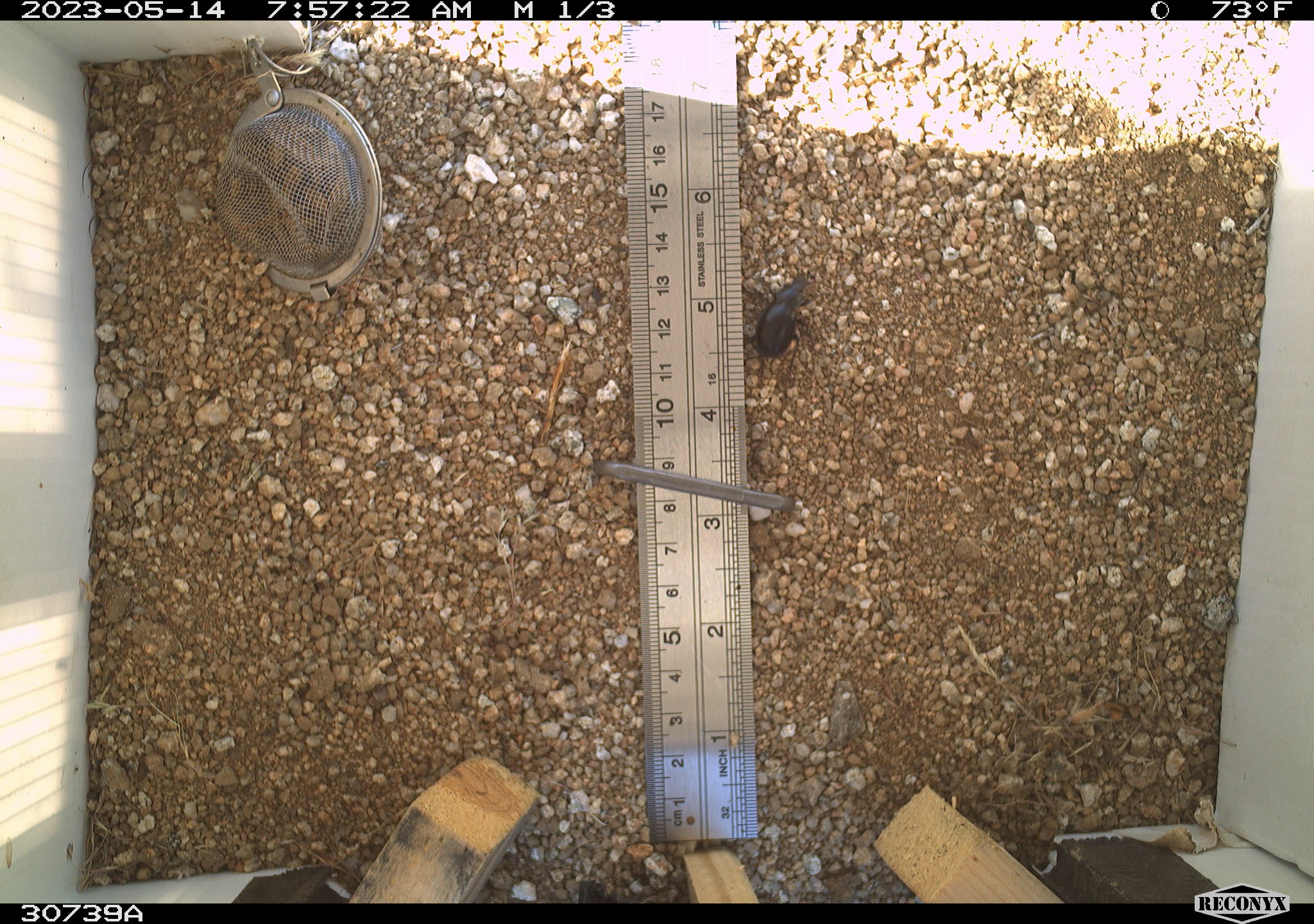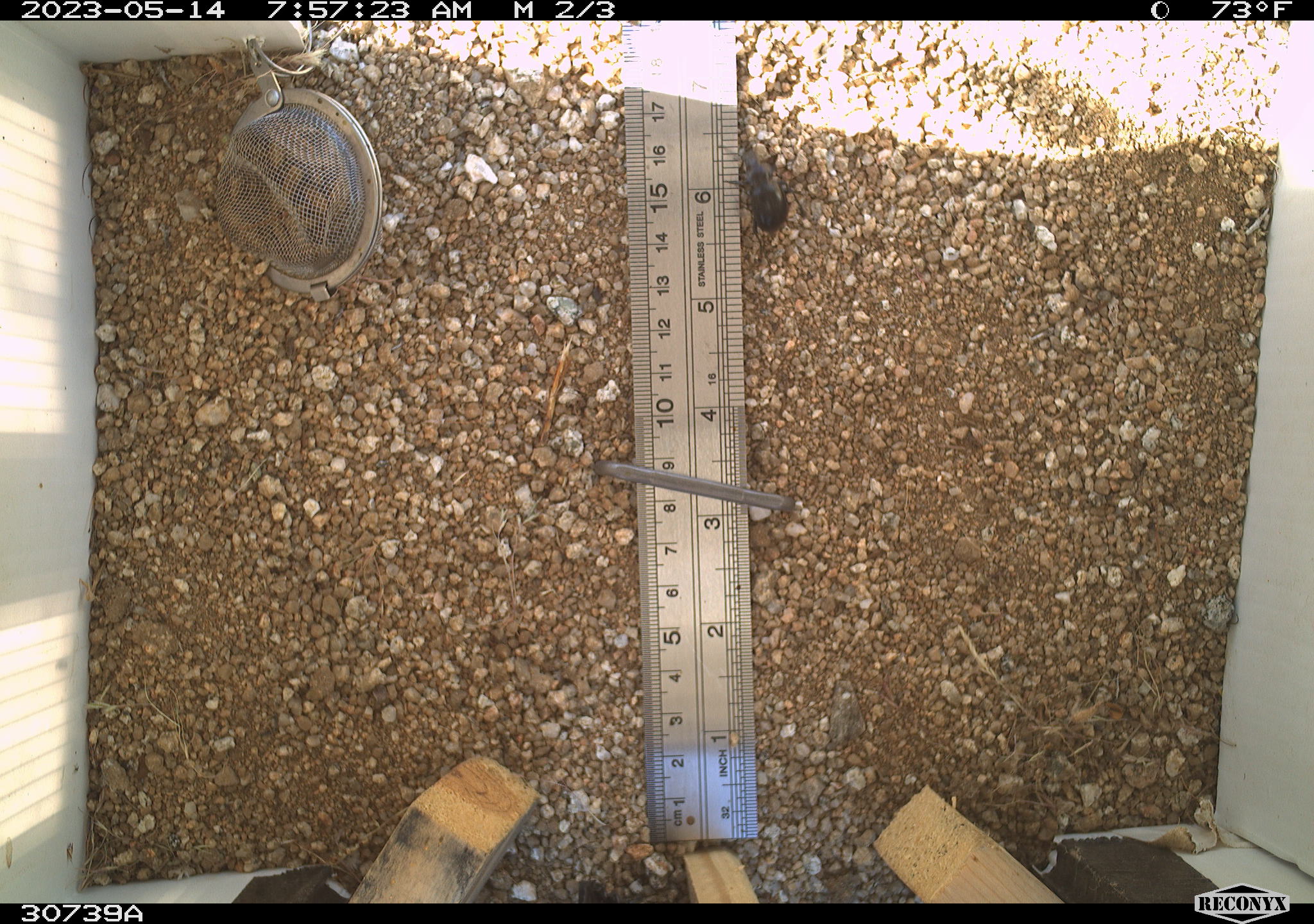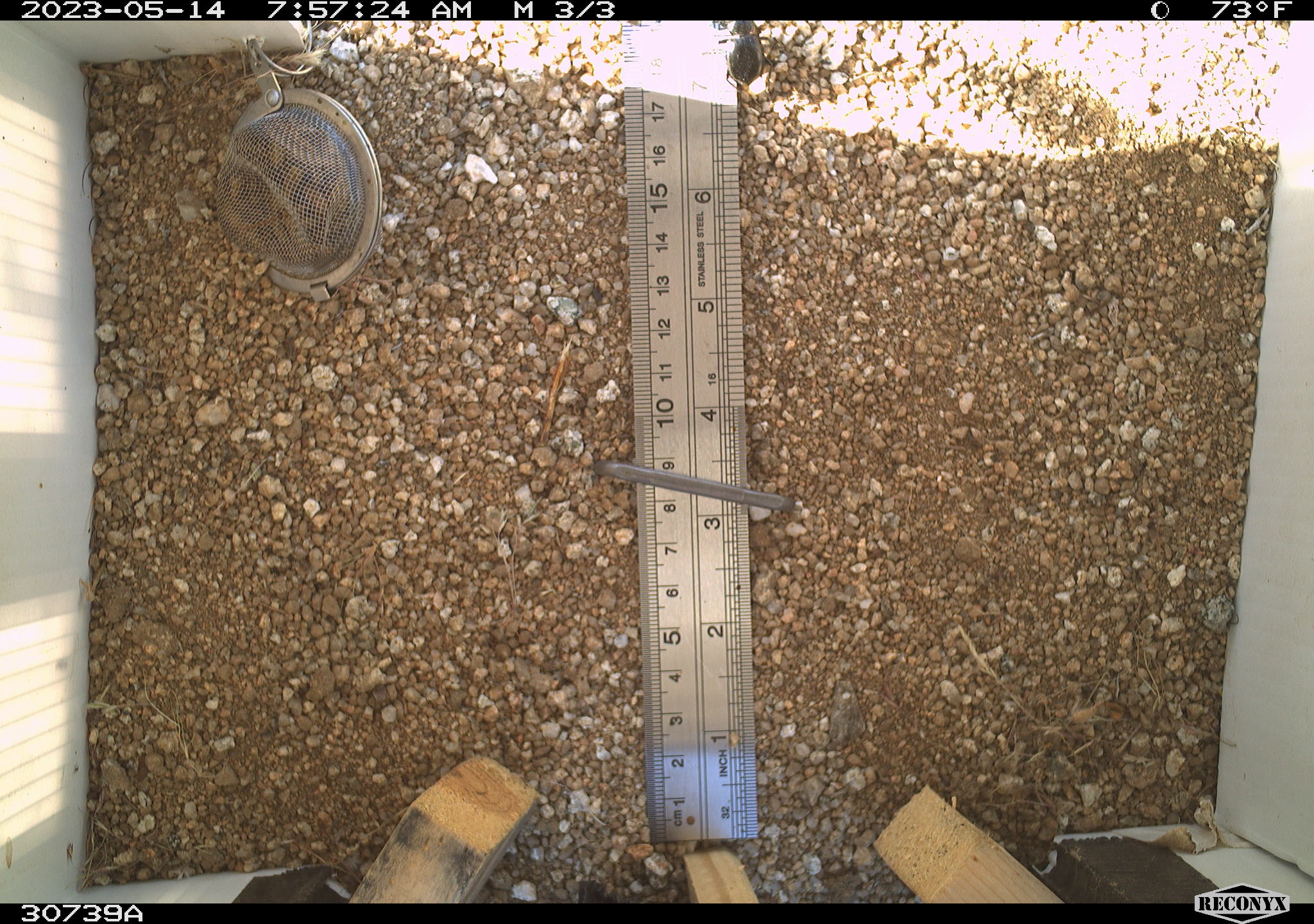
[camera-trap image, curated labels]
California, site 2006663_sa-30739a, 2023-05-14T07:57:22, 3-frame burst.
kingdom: Animalia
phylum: Arthropoda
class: Insecta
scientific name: Insecta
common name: insect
Insect (Insecta).